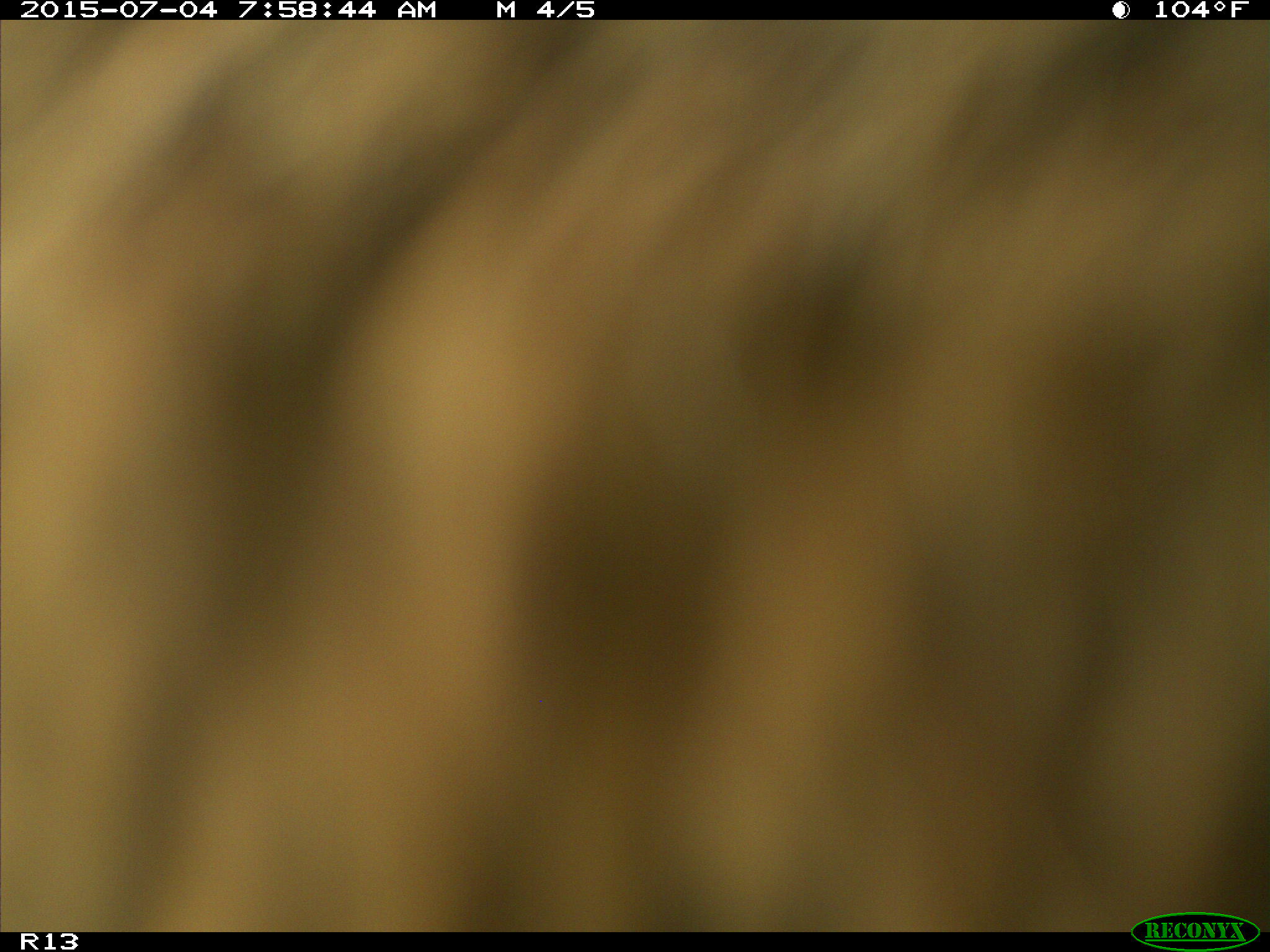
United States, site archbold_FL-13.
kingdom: Animalia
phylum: Chordata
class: Mammalia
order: Artiodactyla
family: Bovidae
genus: Bos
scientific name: Bos taurus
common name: domestic cow